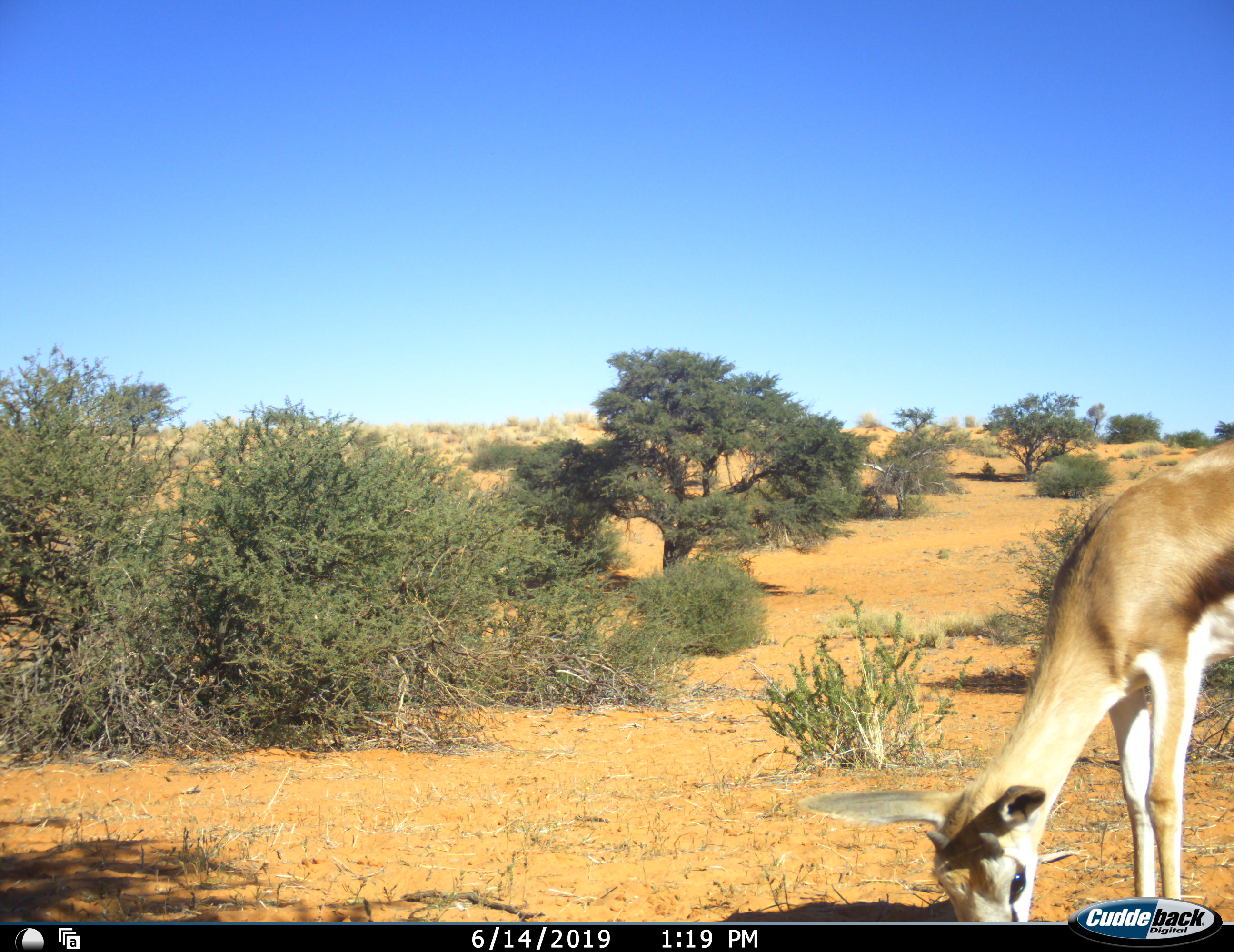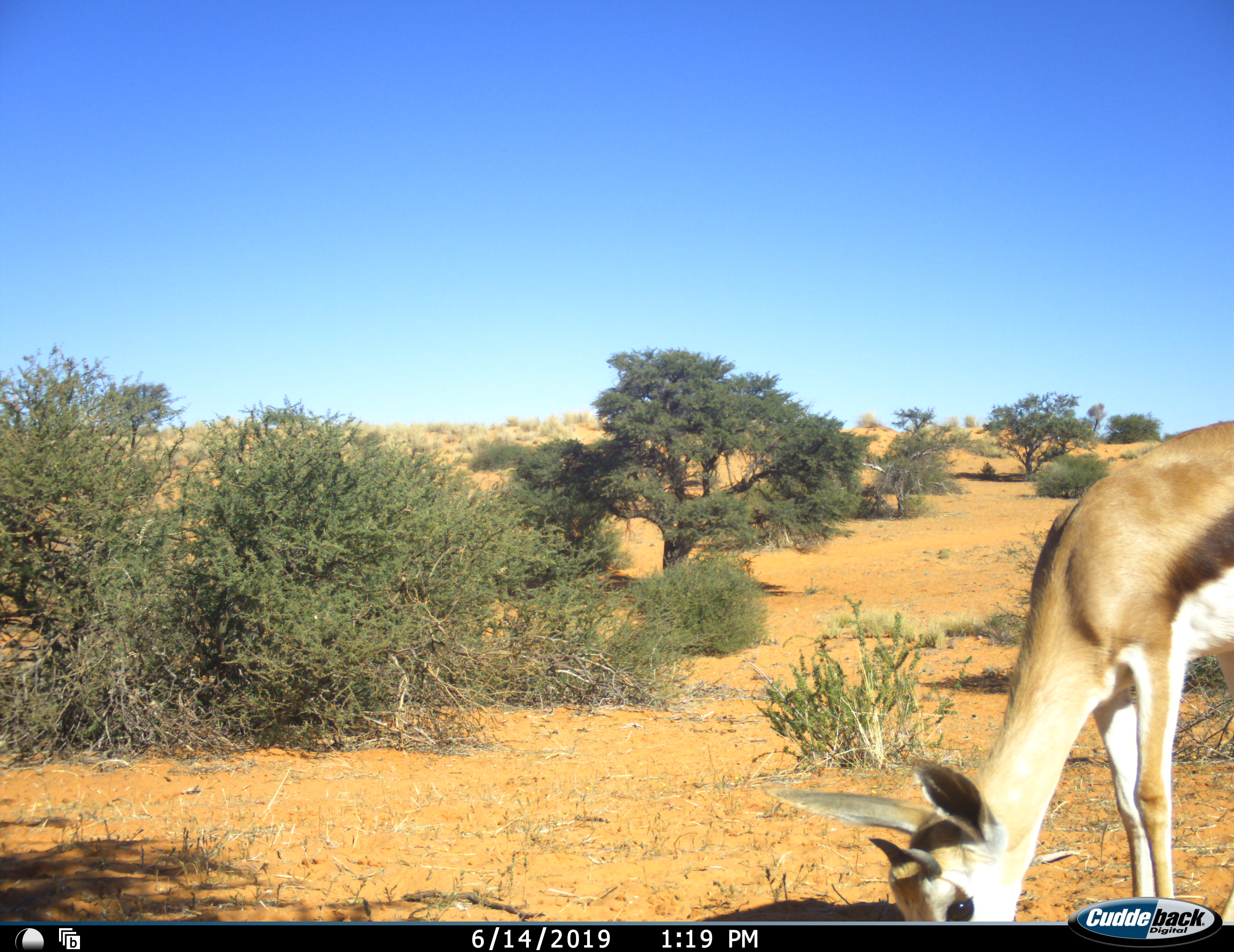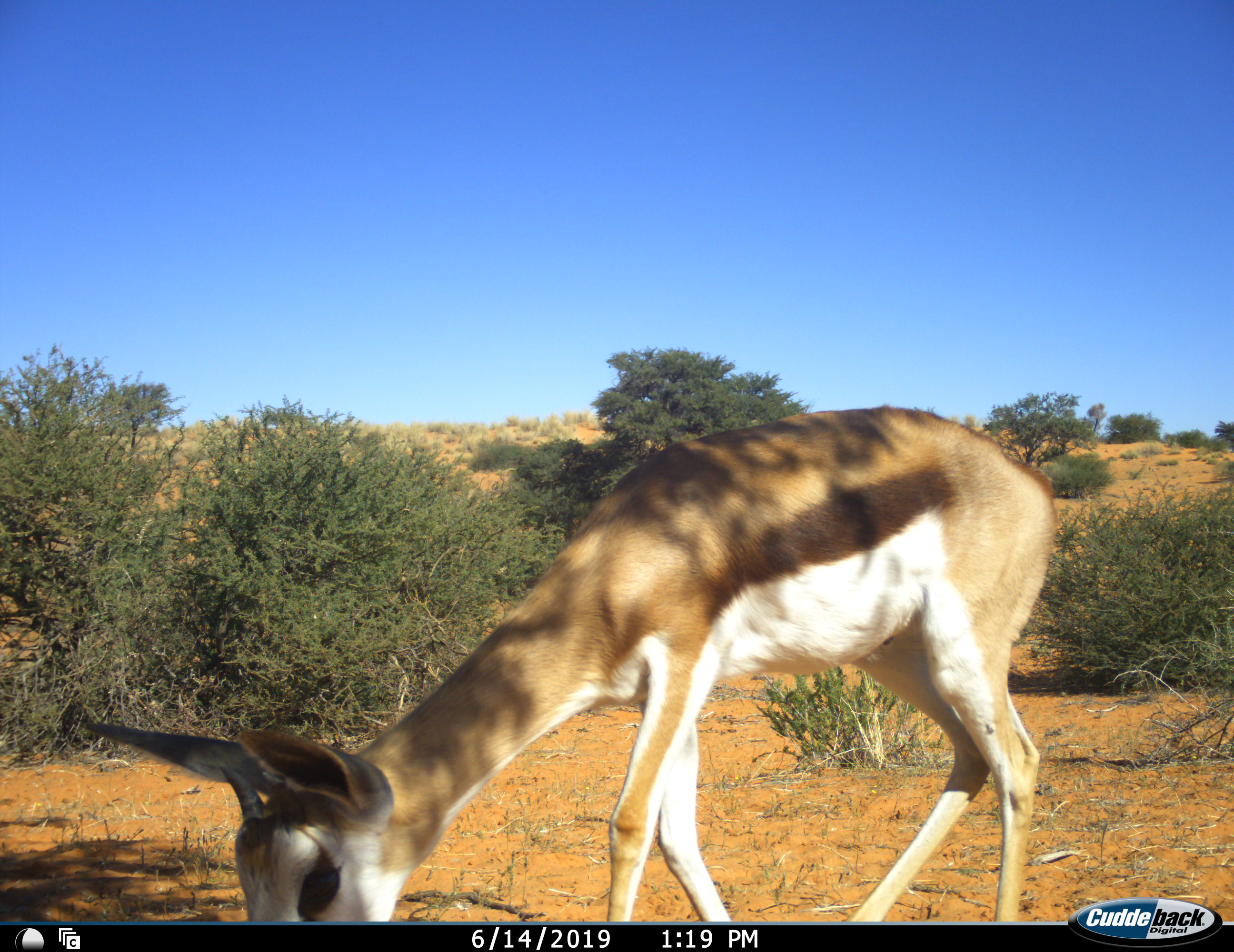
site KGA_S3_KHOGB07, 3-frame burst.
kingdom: Animalia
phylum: Chordata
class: Mammalia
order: Artiodactyla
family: Bovidae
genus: Antidorcas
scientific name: Antidorcas marsupialis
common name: springbok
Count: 1.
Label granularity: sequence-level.